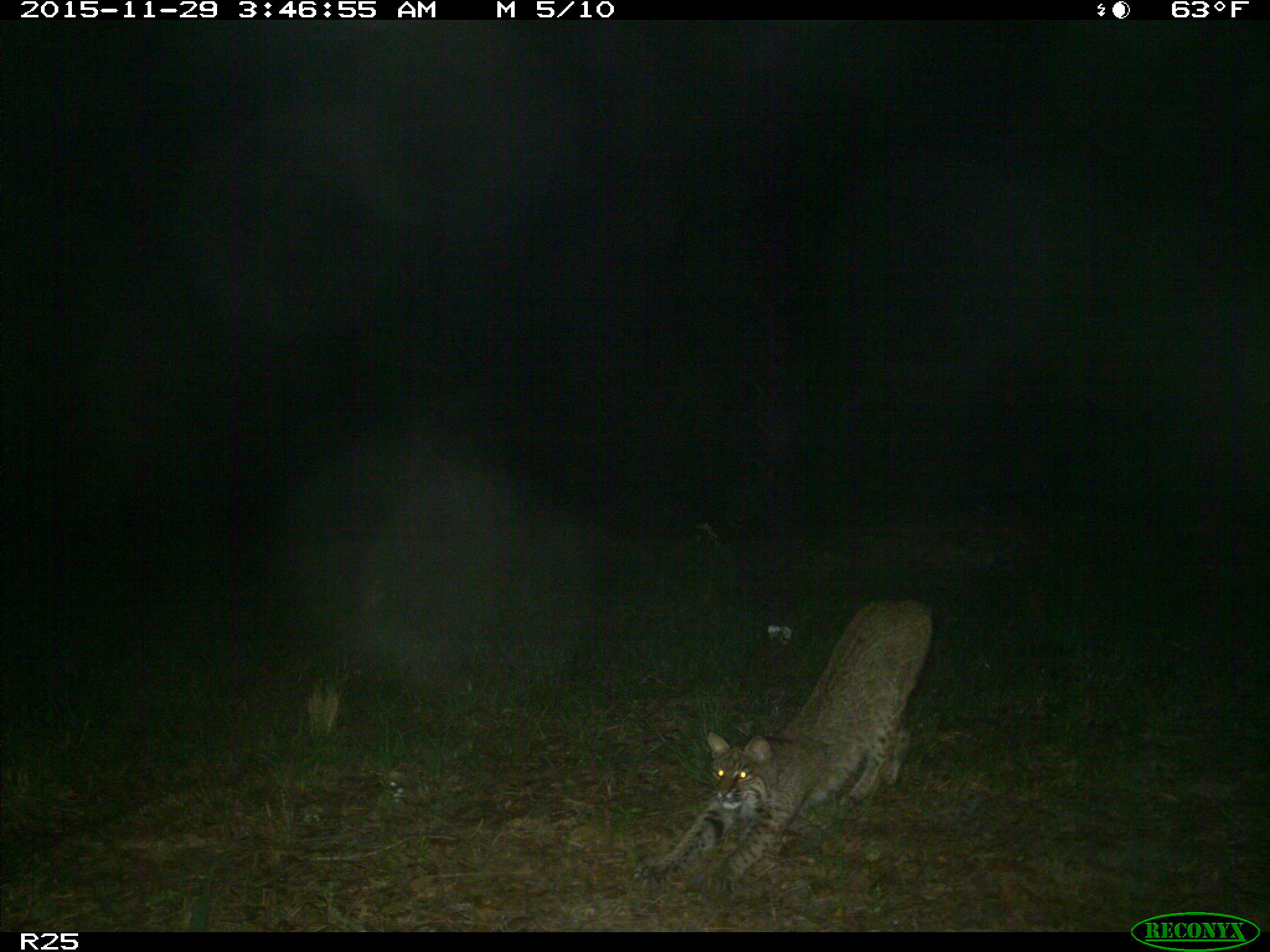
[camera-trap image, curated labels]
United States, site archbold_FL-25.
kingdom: Animalia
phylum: Chordata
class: Mammalia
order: Carnivora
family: Felidae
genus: Lynx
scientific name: Lynx rufus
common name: bobcat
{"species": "Lynx rufus (bobcat)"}